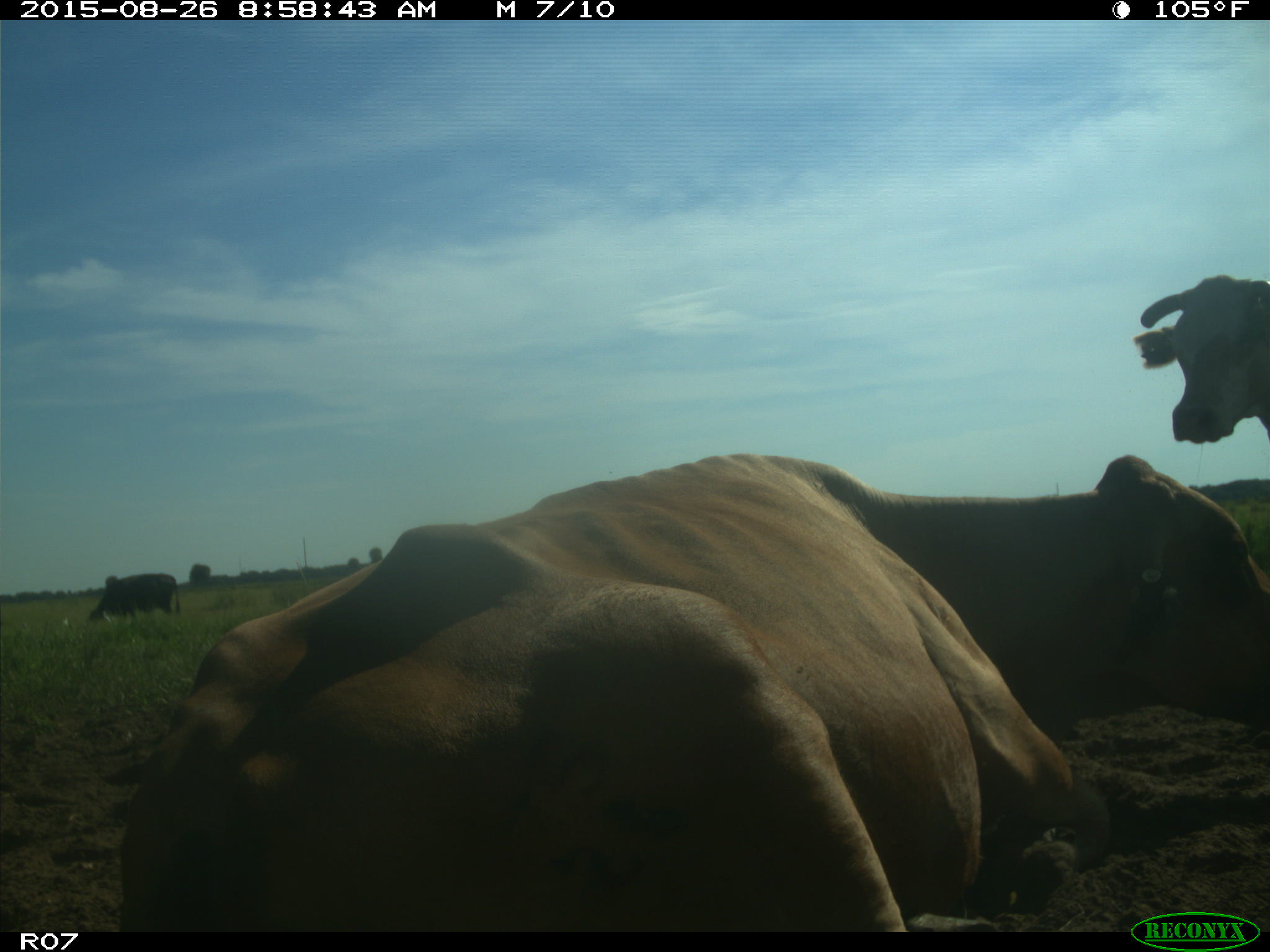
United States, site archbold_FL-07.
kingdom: Animalia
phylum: Chordata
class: Mammalia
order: Artiodactyla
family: Bovidae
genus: Bos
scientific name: Bos taurus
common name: domestic cow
Bos taurus (domestic cow).